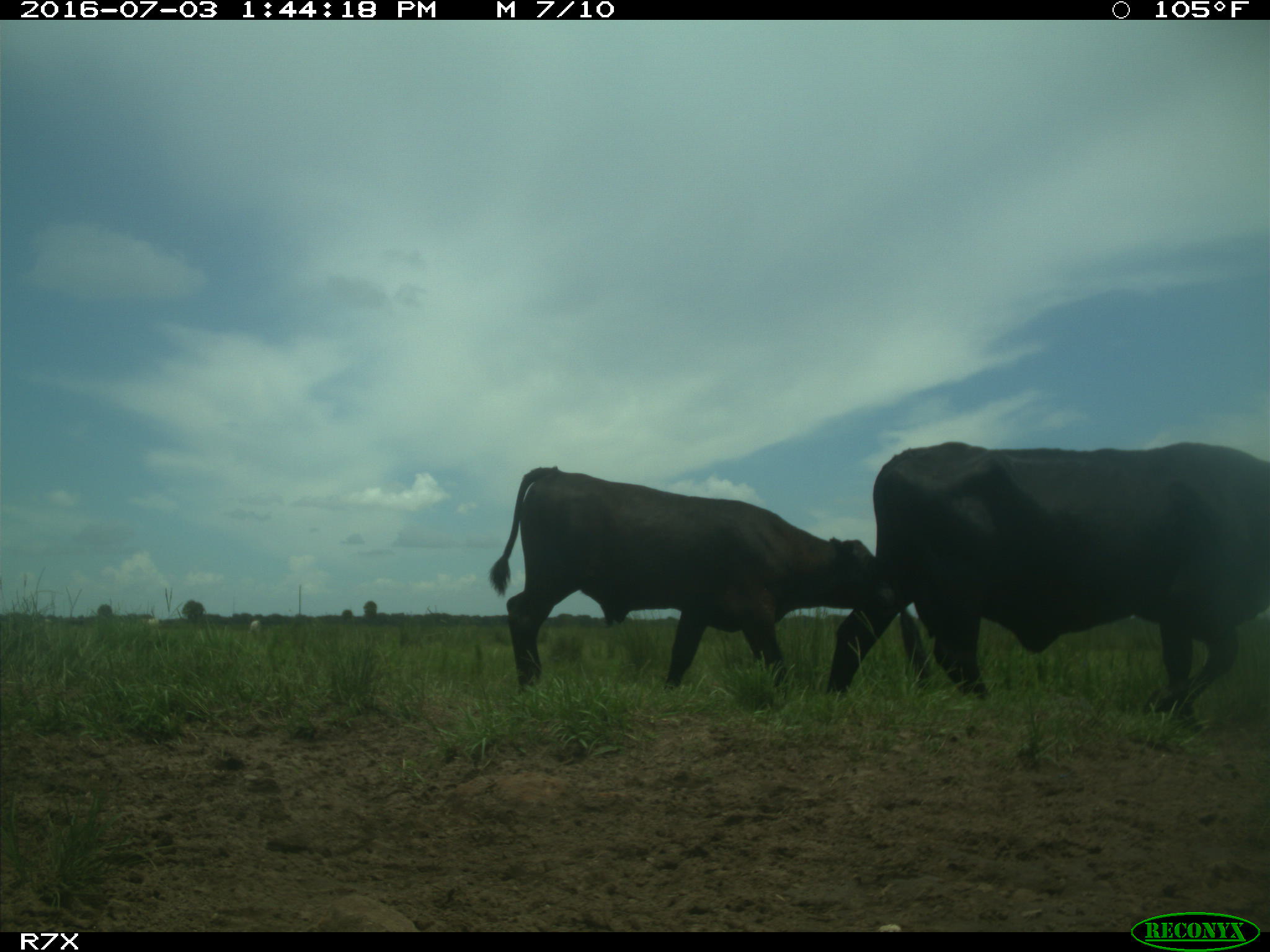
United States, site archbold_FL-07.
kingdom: Animalia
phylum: Chordata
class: Mammalia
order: Artiodactyla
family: Bovidae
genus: Bos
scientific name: Bos taurus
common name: domestic cow